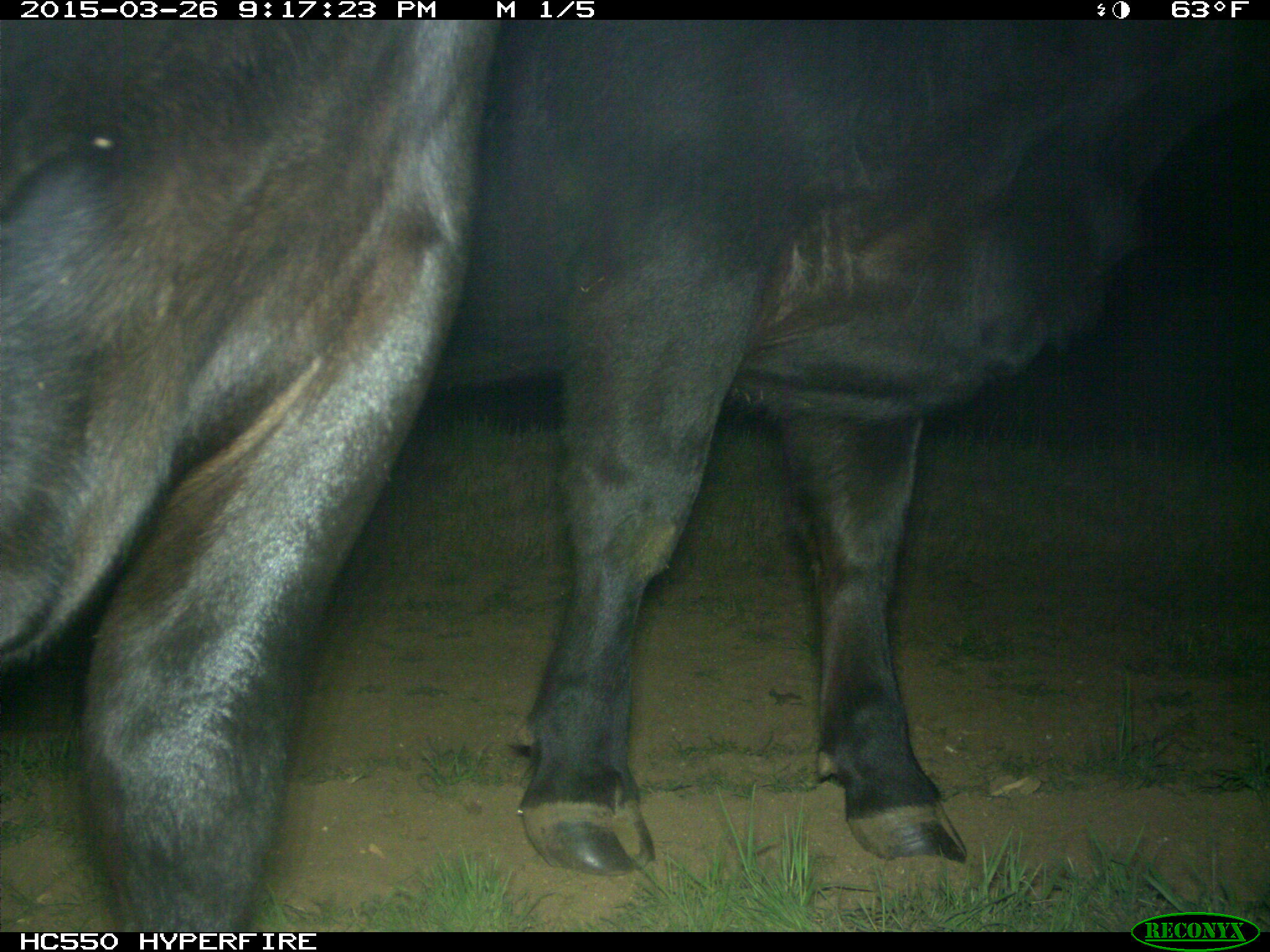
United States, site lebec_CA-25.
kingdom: Animalia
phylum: Chordata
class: Mammalia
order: Artiodactyla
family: Bovidae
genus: Bos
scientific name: Bos taurus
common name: domestic cow